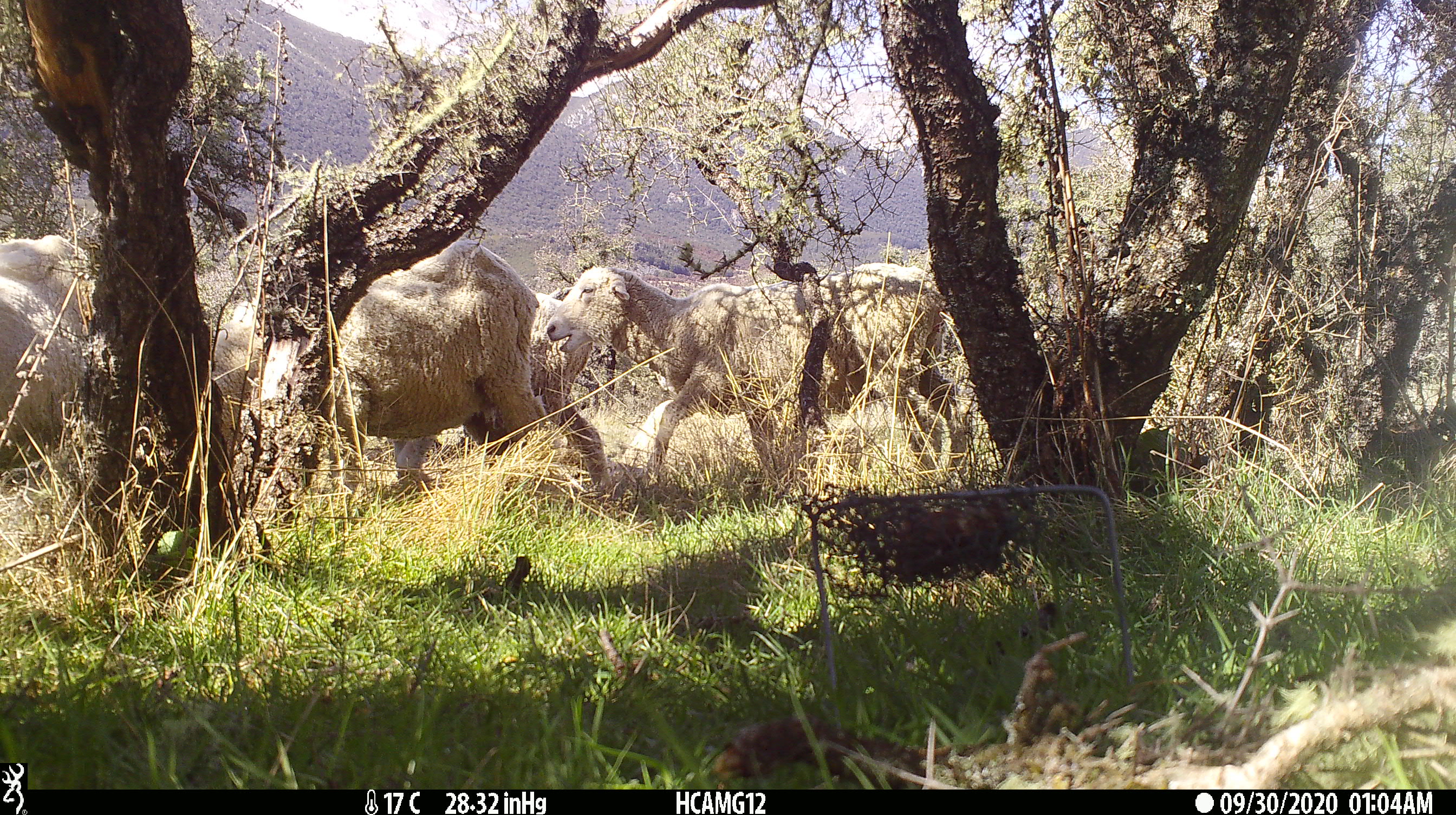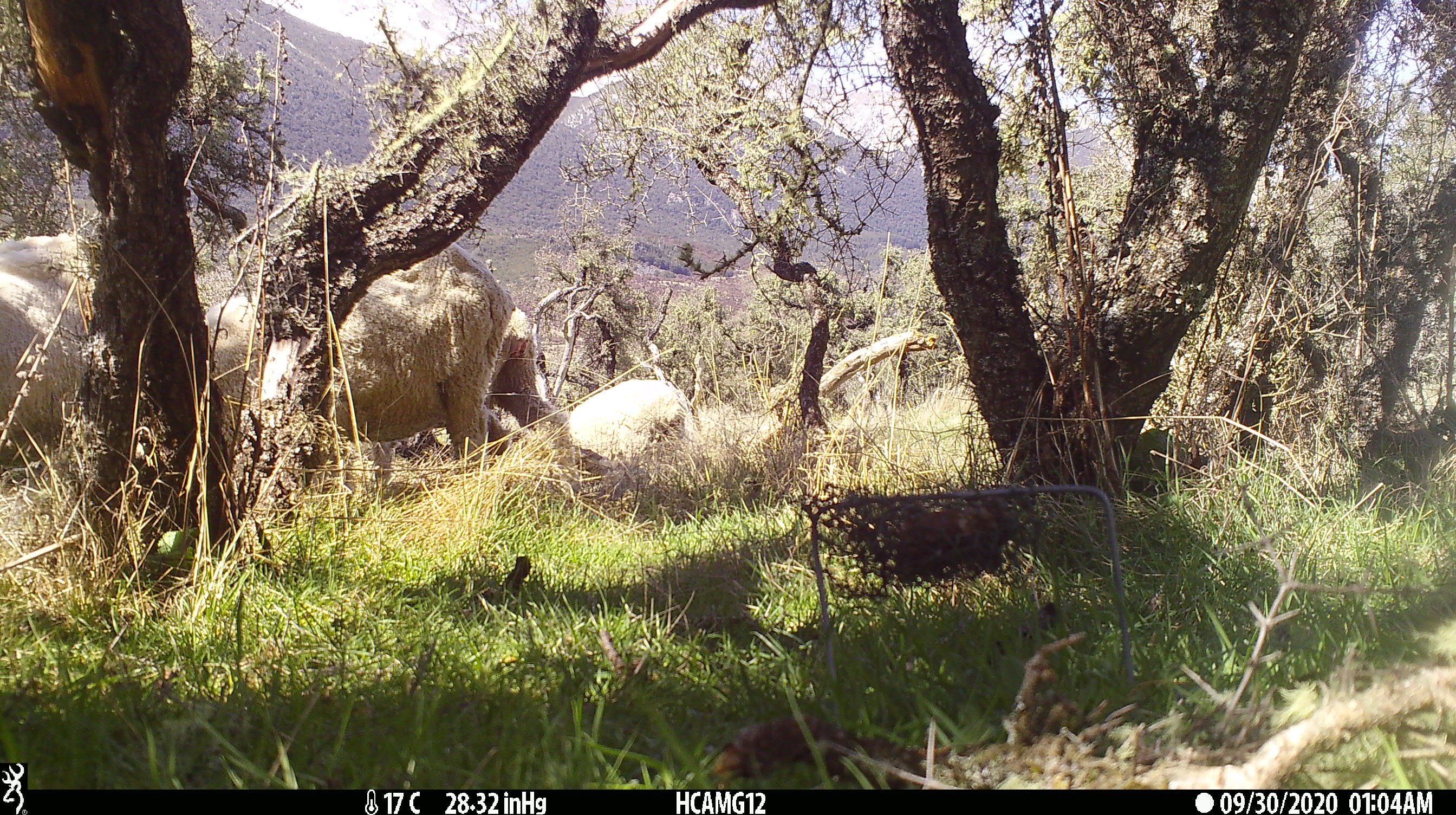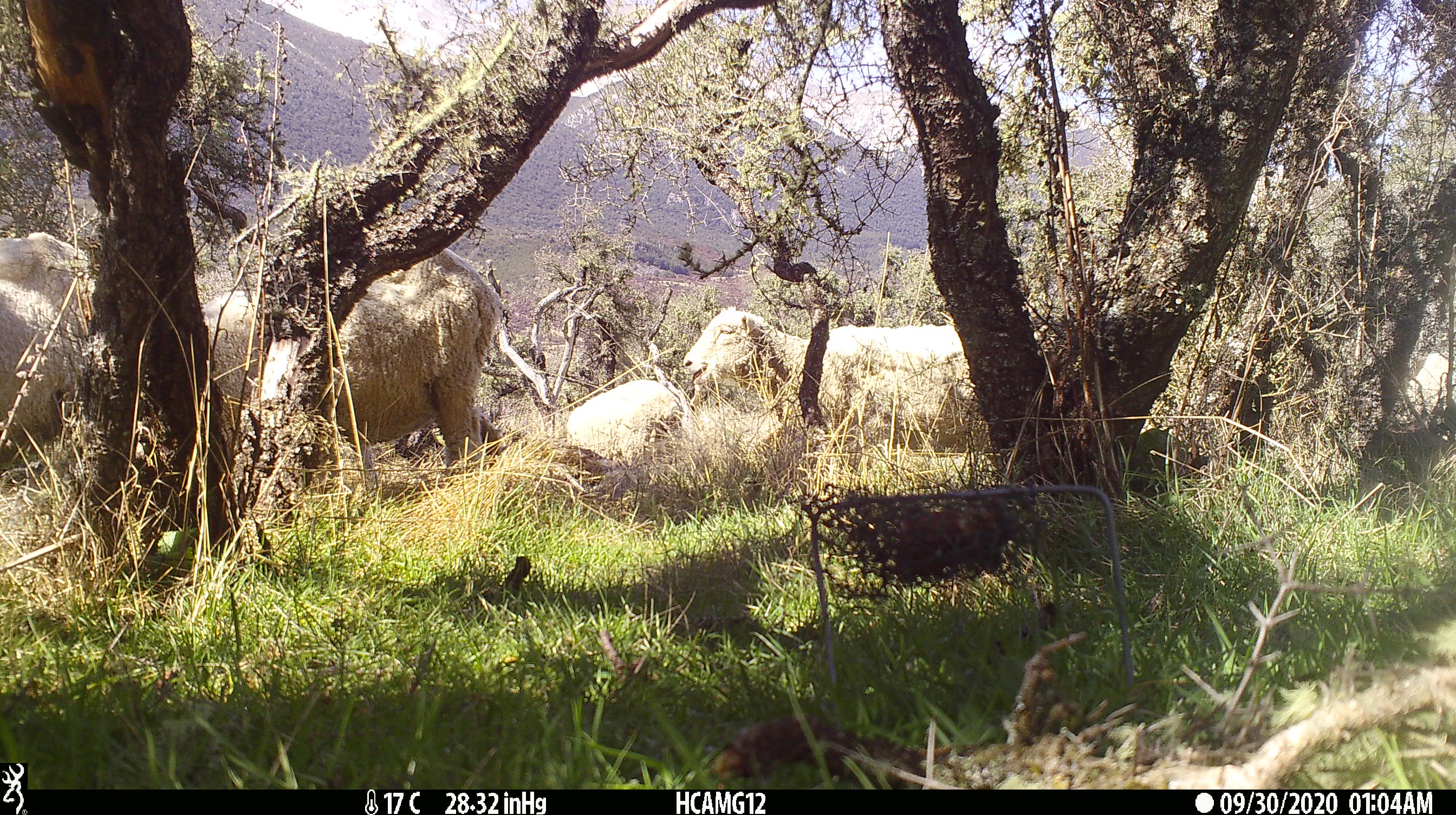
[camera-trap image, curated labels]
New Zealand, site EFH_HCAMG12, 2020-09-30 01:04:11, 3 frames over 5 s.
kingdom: Animalia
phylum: Chordata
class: Mammalia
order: Artiodactyla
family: Bovidae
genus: Ovis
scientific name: Ovis aries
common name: domestic sheep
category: sheep